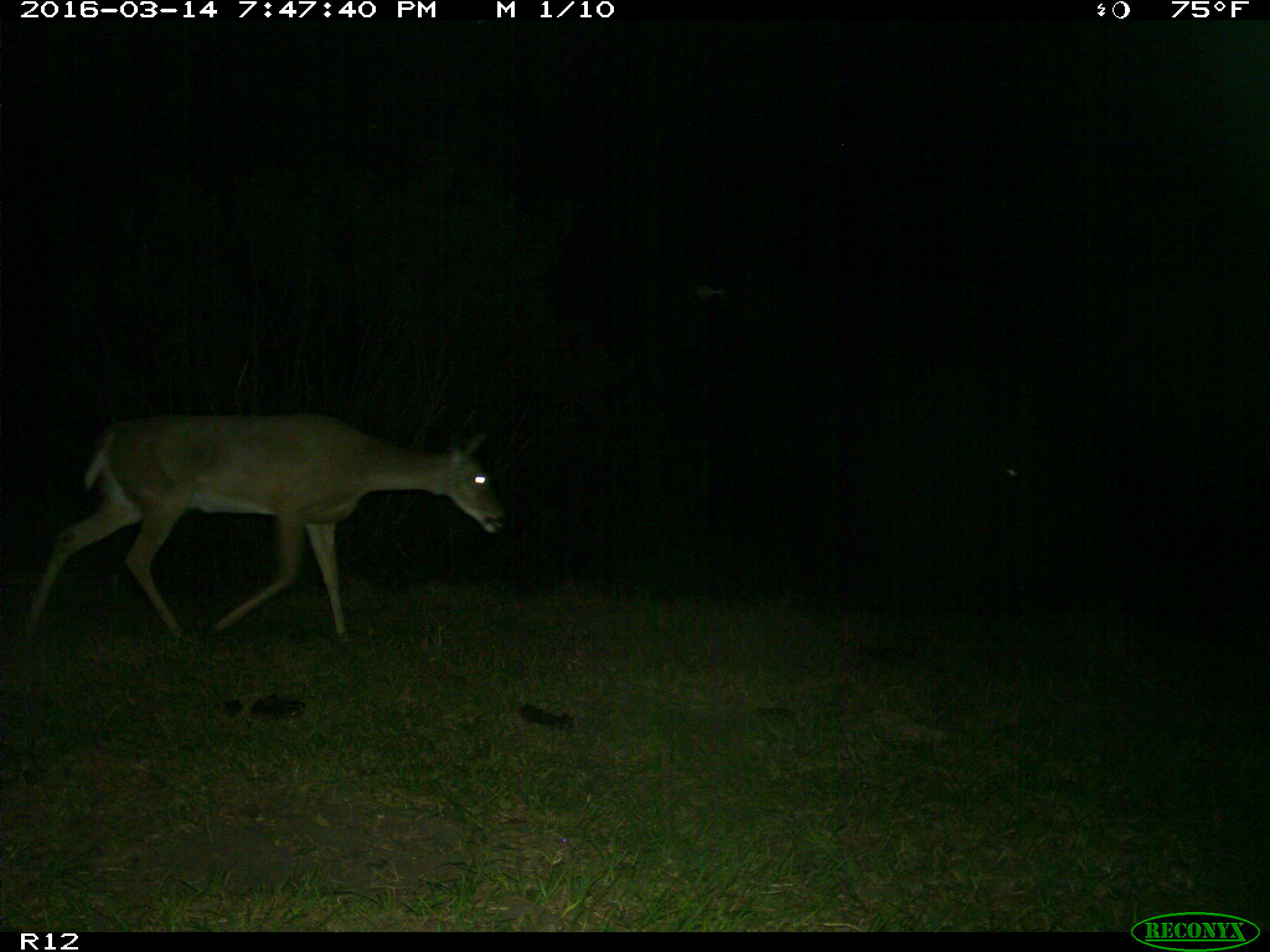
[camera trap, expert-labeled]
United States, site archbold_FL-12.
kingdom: Animalia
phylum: Chordata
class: Mammalia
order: Artiodactyla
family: Cervidae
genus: Odocoileus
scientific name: Odocoileus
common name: deer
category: unidentified deer